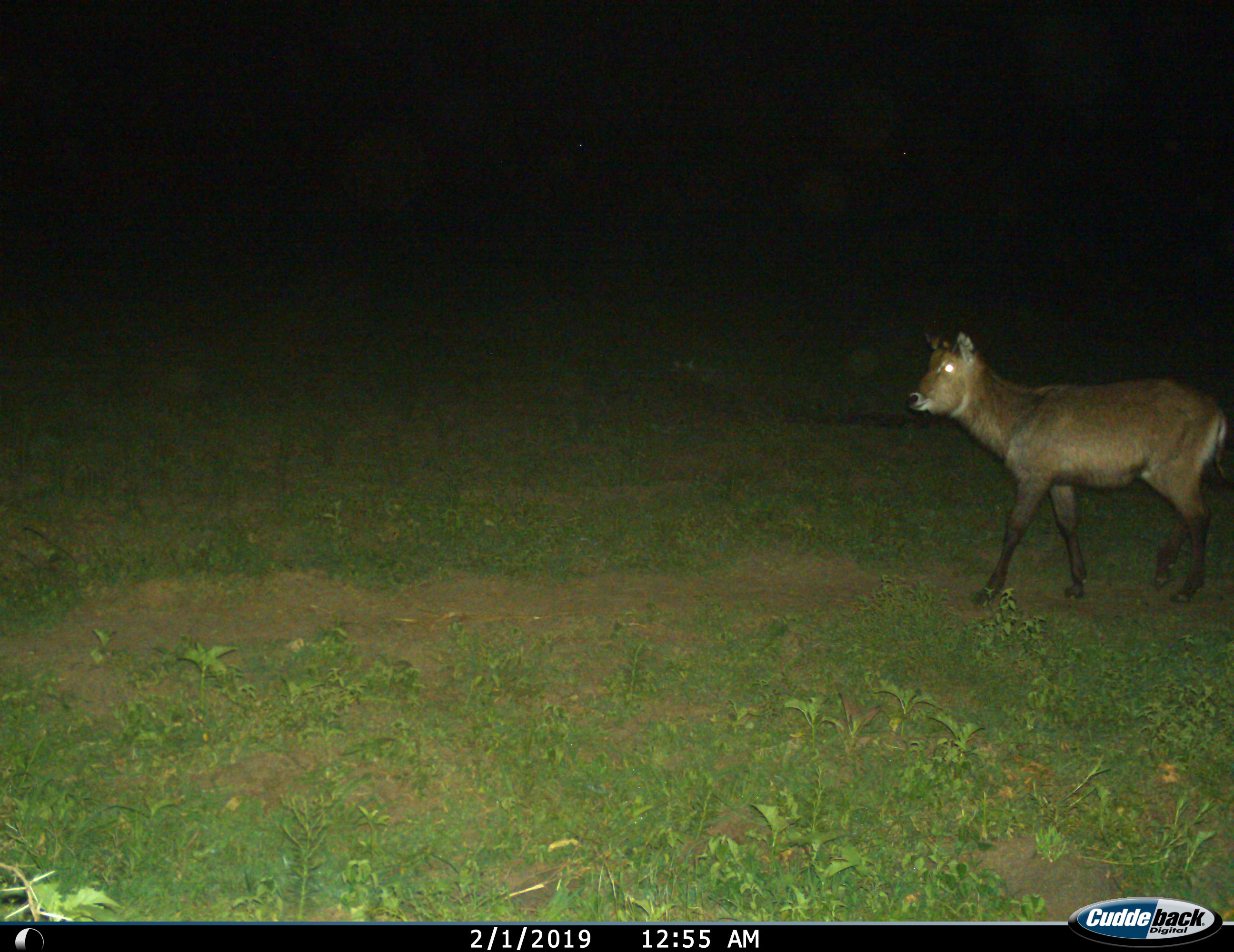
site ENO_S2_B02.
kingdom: Animalia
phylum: Chordata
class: Mammalia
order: Artiodactyla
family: Bovidae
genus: Kobus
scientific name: Kobus ellipsiprymnus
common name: waterbuck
Waterbuck (Kobus ellipsiprymnus), count 1. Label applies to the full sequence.